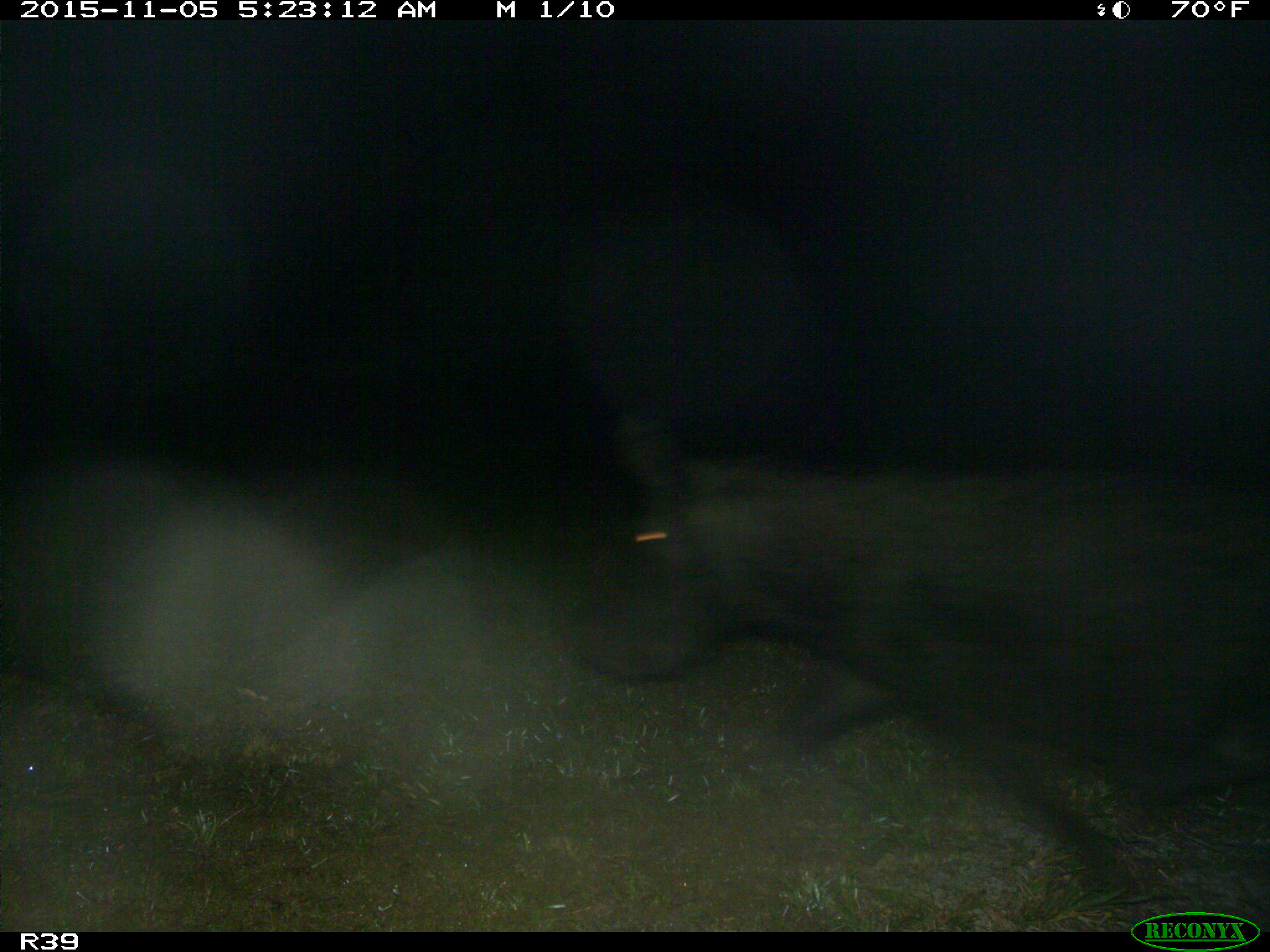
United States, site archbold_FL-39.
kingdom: Animalia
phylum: Chordata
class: Mammalia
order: Artiodactyla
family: Suidae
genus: Sus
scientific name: Sus scrofa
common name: wild boar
Sus scrofa (wild boar).